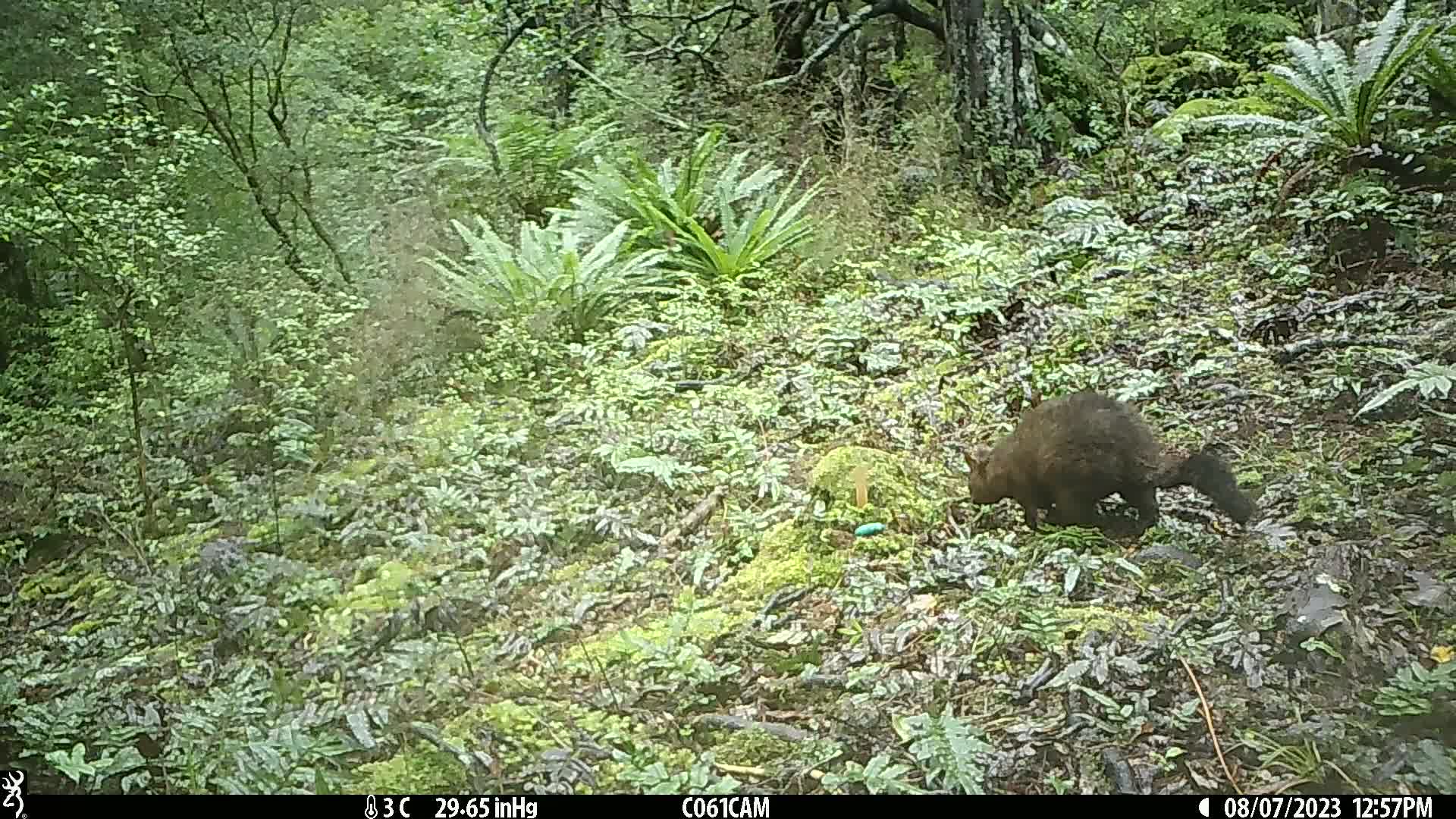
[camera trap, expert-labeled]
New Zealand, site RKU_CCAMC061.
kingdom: Animalia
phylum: Chordata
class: Mammalia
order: Diprotodontia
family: Phalangeridae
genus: Trichosurus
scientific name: Trichosurus vulpecula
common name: common brushtail possum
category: possum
Possum (common brushtail possum) (Trichosurus vulpecula).